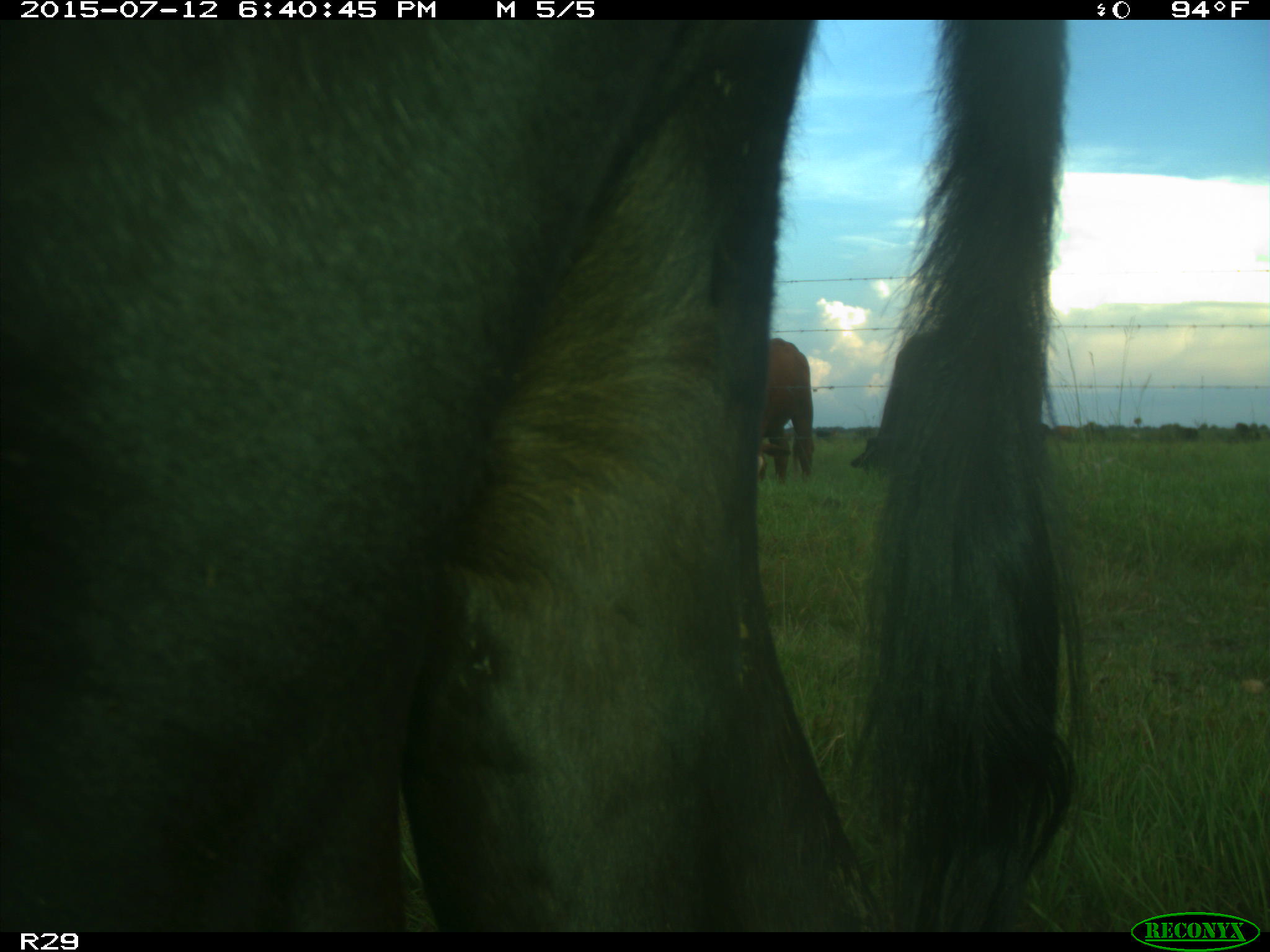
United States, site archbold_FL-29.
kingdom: Animalia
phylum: Chordata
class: Mammalia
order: Artiodactyla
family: Bovidae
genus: Bos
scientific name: Bos taurus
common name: domestic cow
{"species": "Bos taurus (domestic cow)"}